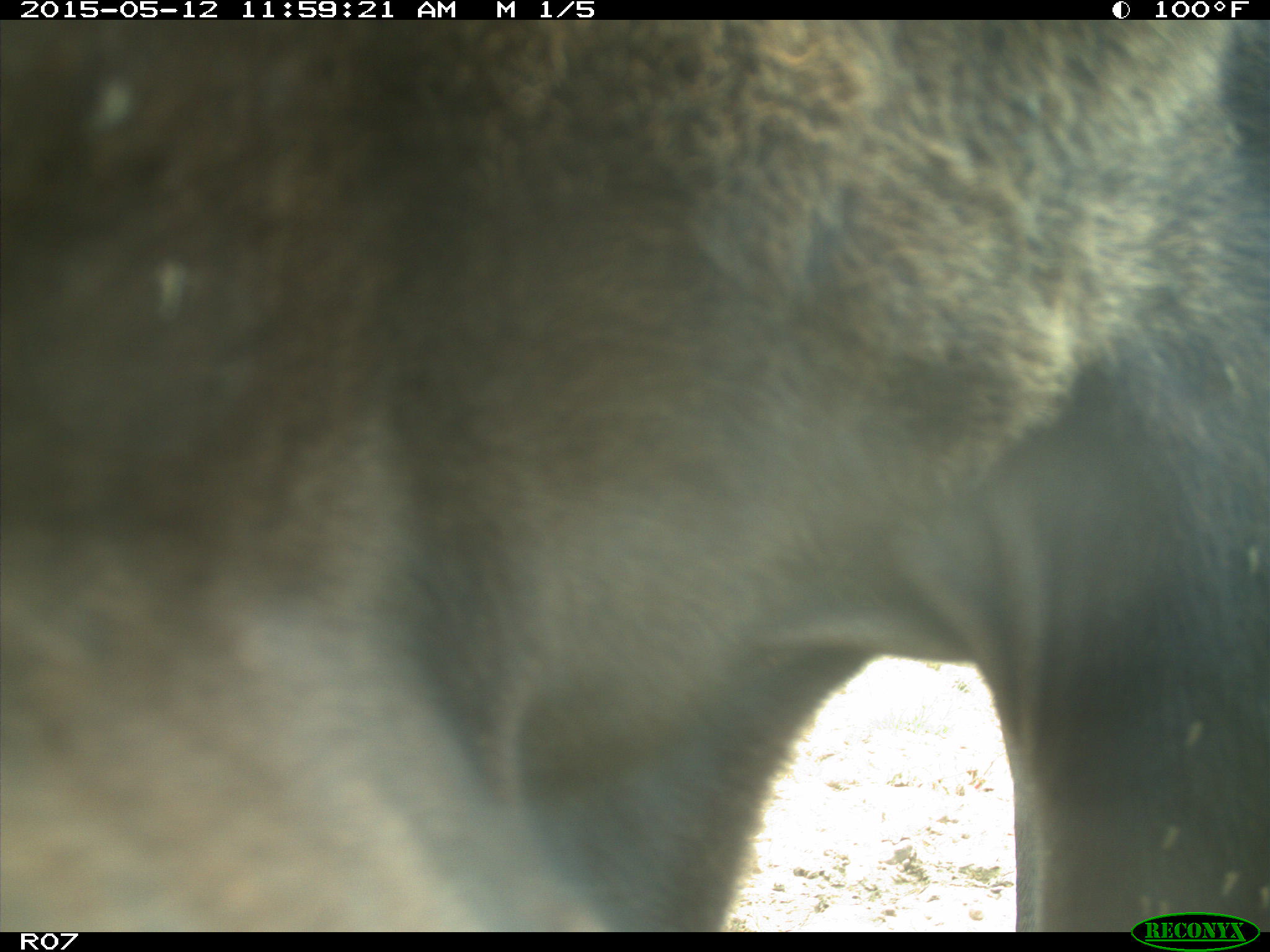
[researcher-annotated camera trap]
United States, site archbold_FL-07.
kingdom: Animalia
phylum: Chordata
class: Mammalia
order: Artiodactyla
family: Bovidae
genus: Bos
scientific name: Bos taurus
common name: domestic cow